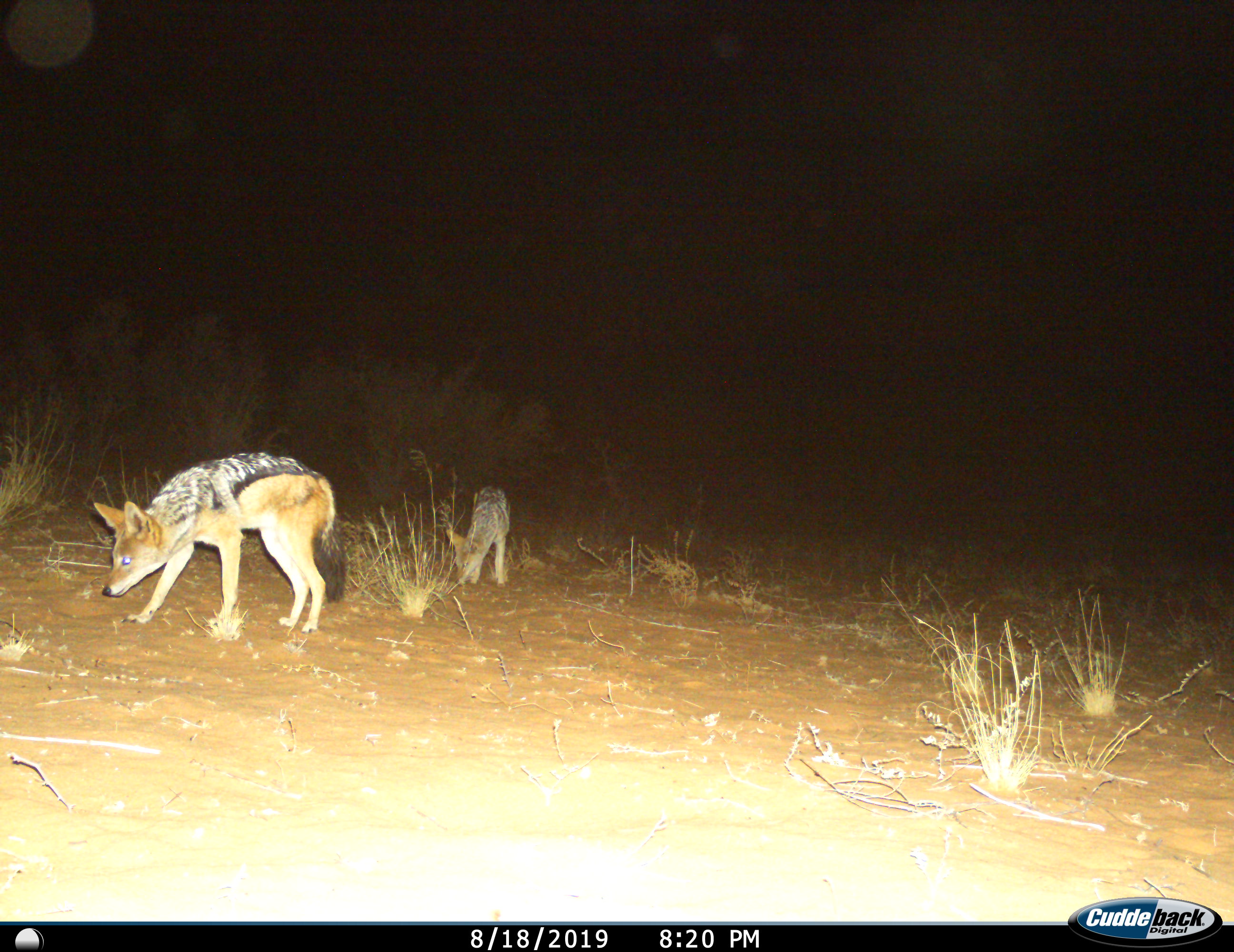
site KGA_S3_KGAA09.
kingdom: Animalia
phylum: Chordata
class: Mammalia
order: Carnivora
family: Canidae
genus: Lupulella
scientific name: Lupulella mesomelas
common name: black-backed jackal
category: jackalblackbacked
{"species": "jackalblackbacked (black-backed jackal) (Lupulella mesomelas)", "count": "2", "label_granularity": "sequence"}